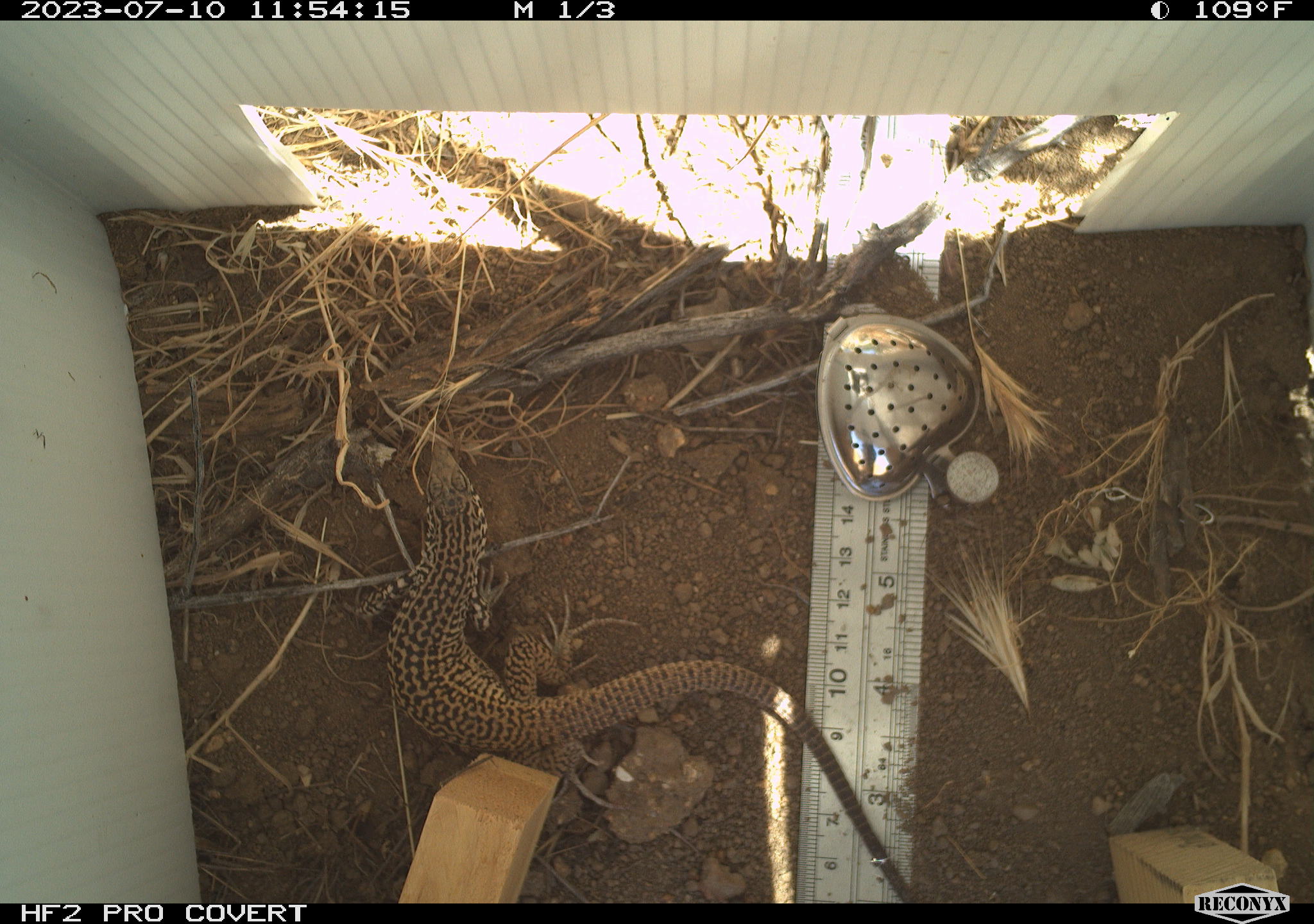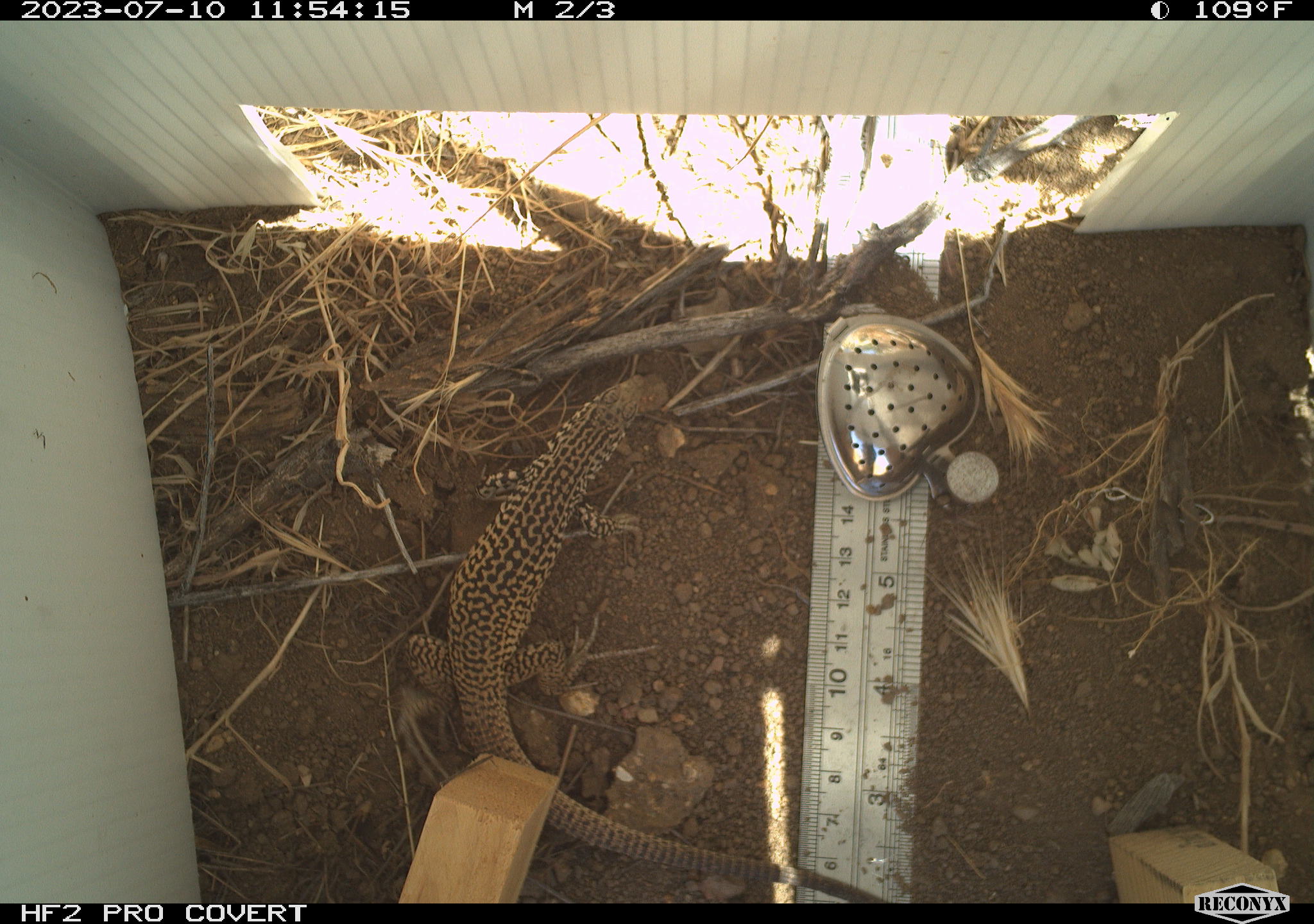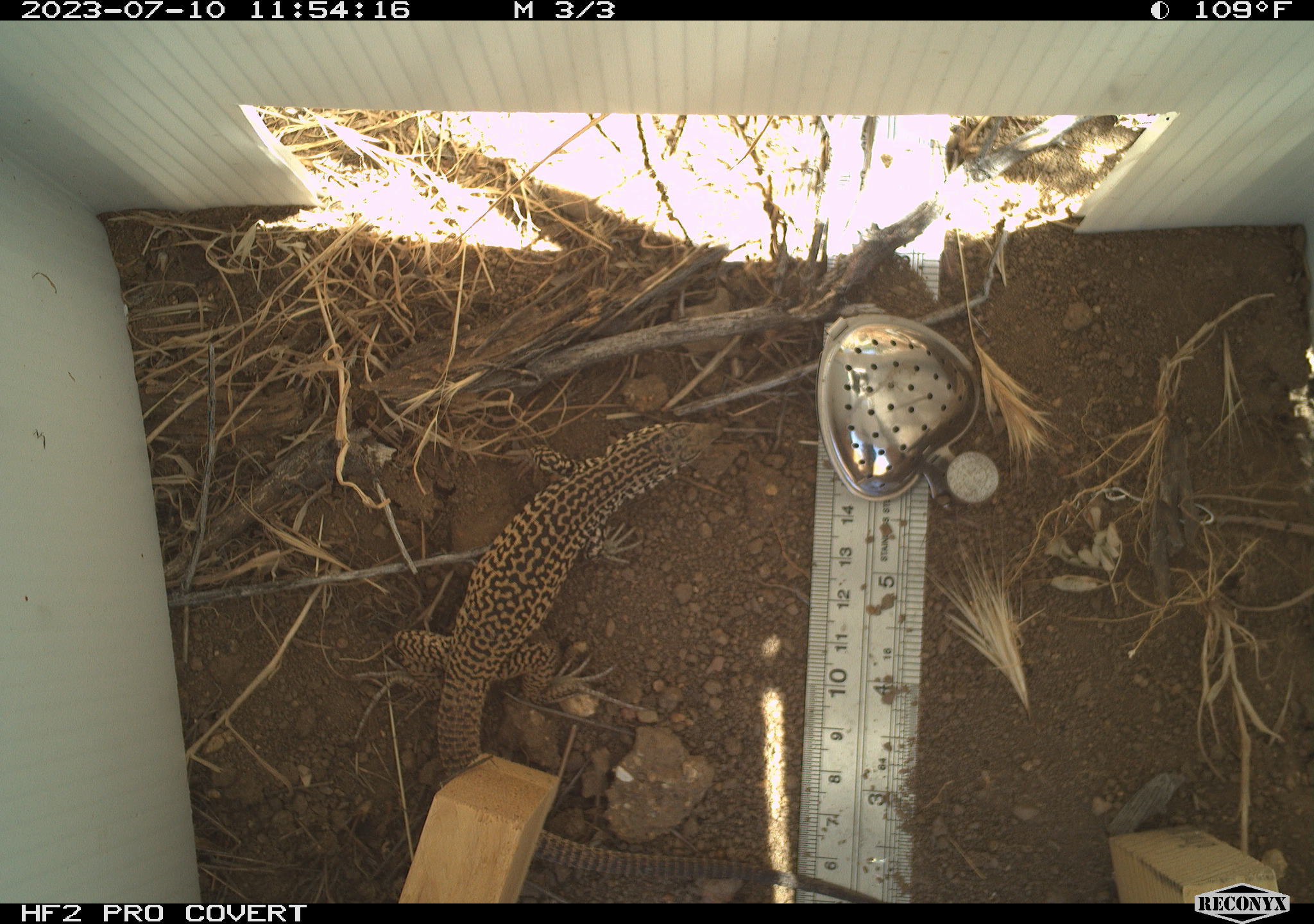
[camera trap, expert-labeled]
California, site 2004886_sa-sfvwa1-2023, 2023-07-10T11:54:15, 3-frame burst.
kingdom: Animalia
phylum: Chordata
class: Reptilia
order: Squamata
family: Teiidae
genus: Aspidoscelis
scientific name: Aspidoscelis tigris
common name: western whiptail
Western whiptail (Aspidoscelis tigris).